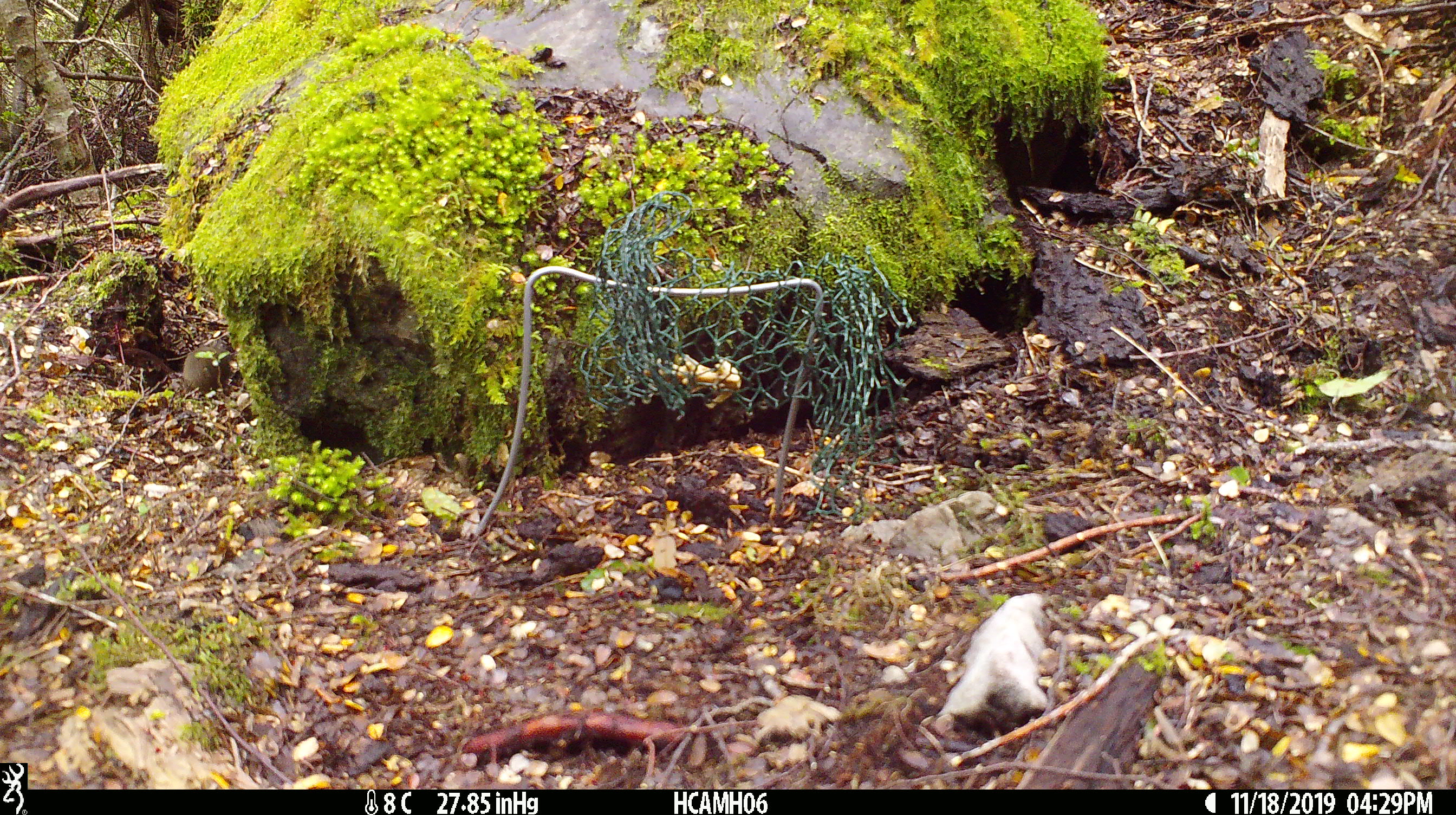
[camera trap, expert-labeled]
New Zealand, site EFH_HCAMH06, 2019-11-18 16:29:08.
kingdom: Animalia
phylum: Chordata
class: Mammalia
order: Rodentia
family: Muridae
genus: Mus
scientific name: Mus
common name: mouse